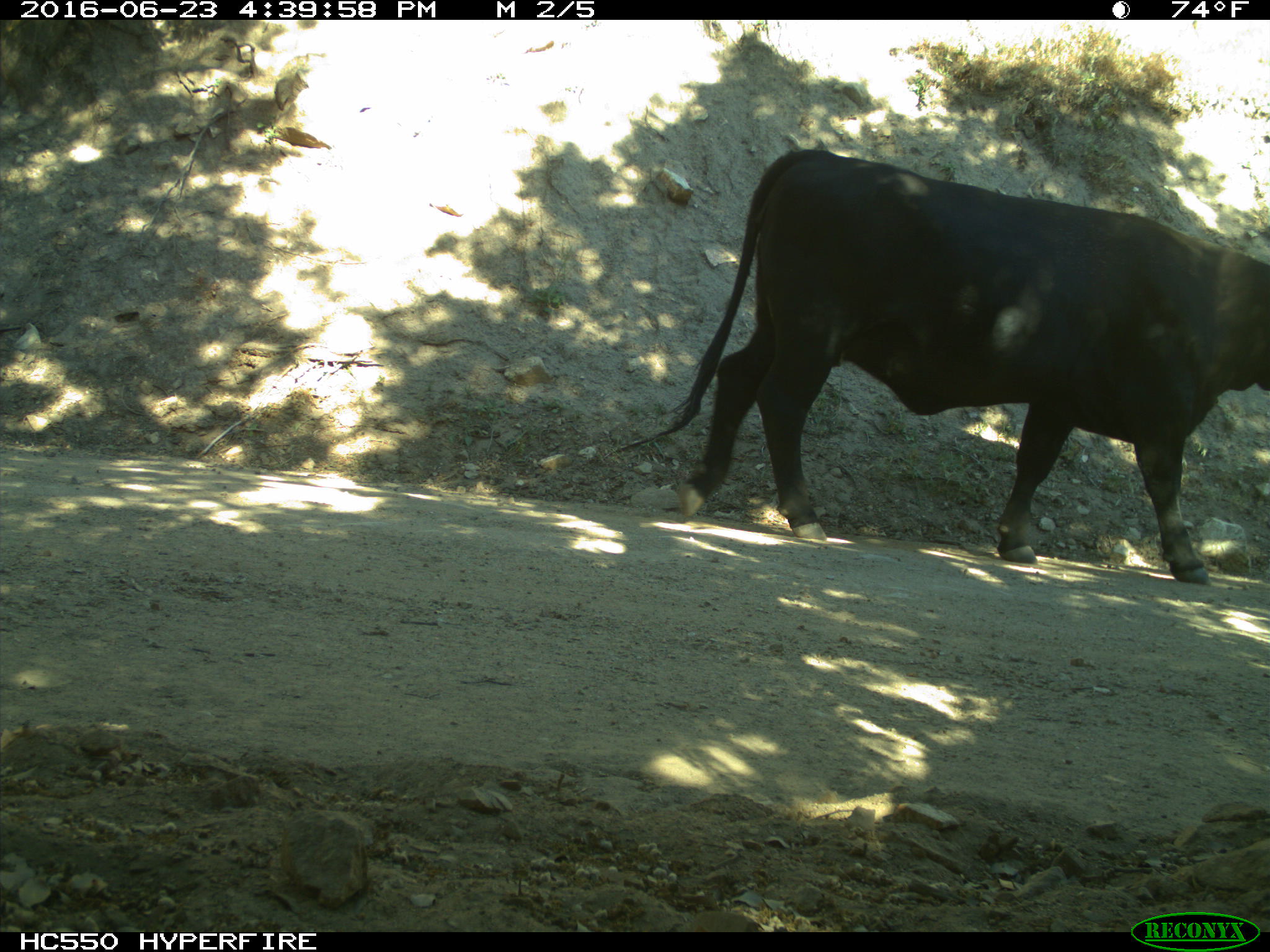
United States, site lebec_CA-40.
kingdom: Animalia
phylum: Chordata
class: Mammalia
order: Artiodactyla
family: Bovidae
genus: Bos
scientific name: Bos taurus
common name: domestic cow